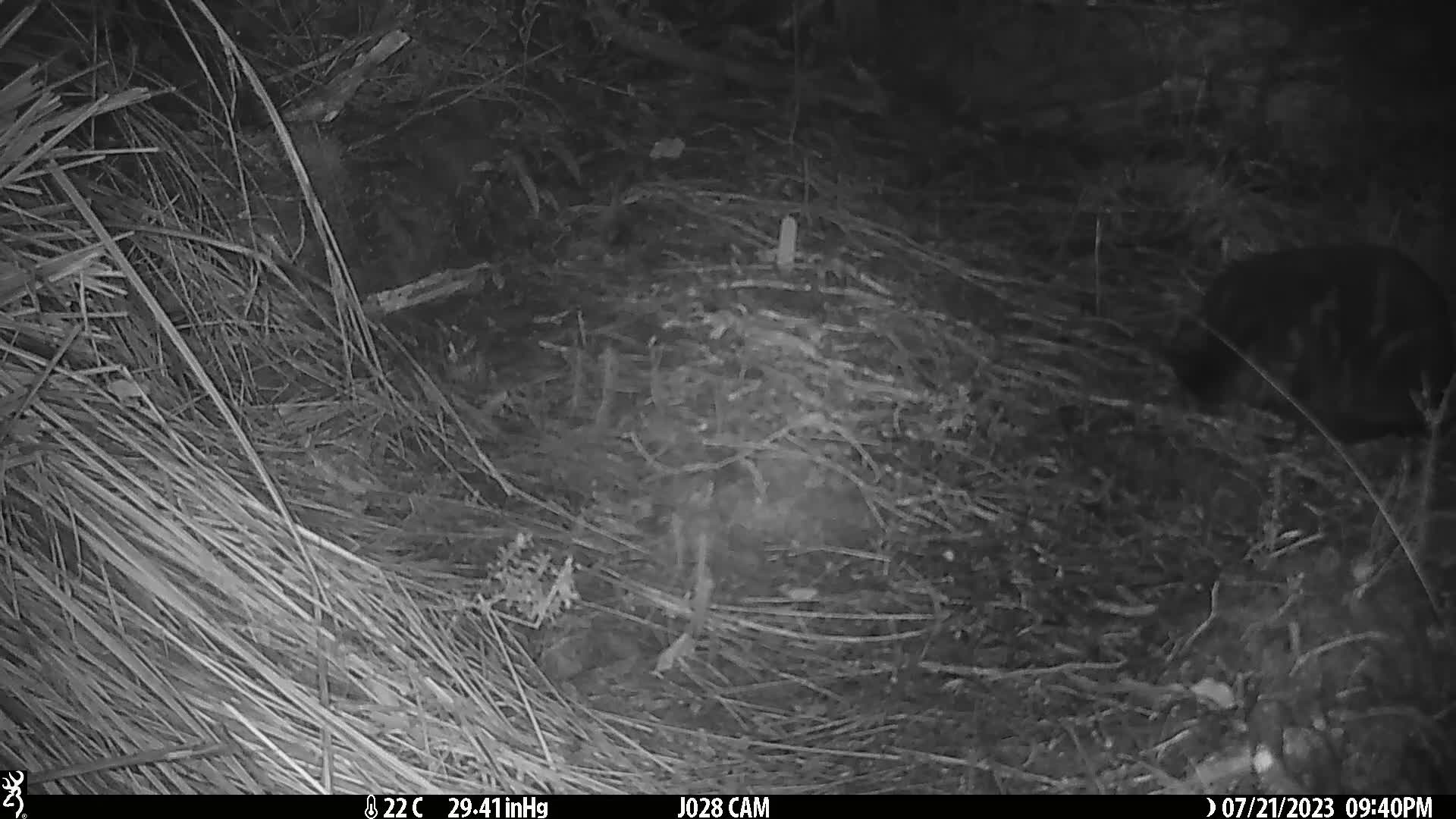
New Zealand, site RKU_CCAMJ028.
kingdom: Animalia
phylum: Chordata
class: Mammalia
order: Carnivora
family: Felidae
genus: Felis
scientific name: Felis catus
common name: domestic cat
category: cat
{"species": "cat (domestic cat) (Felis catus)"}